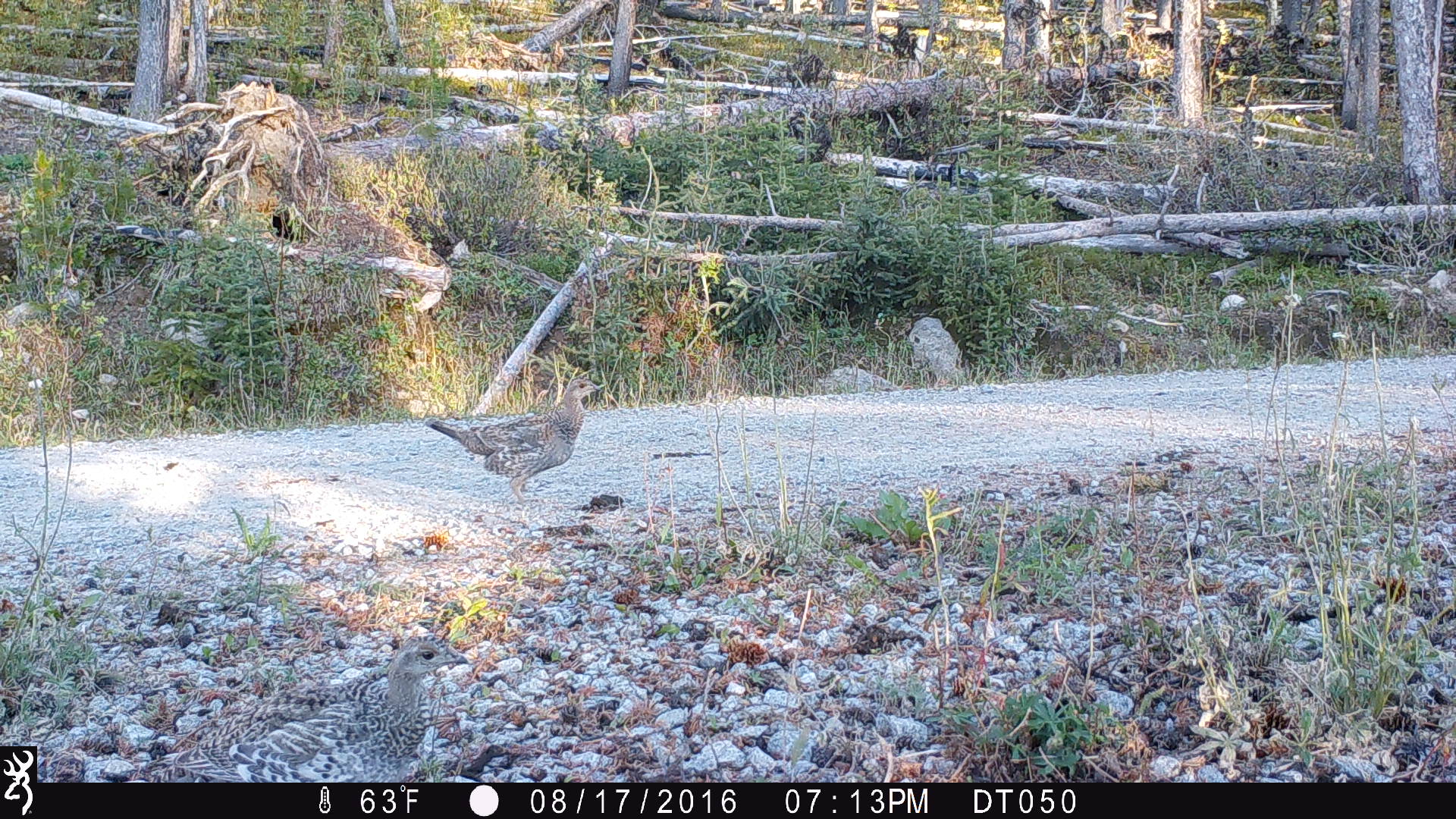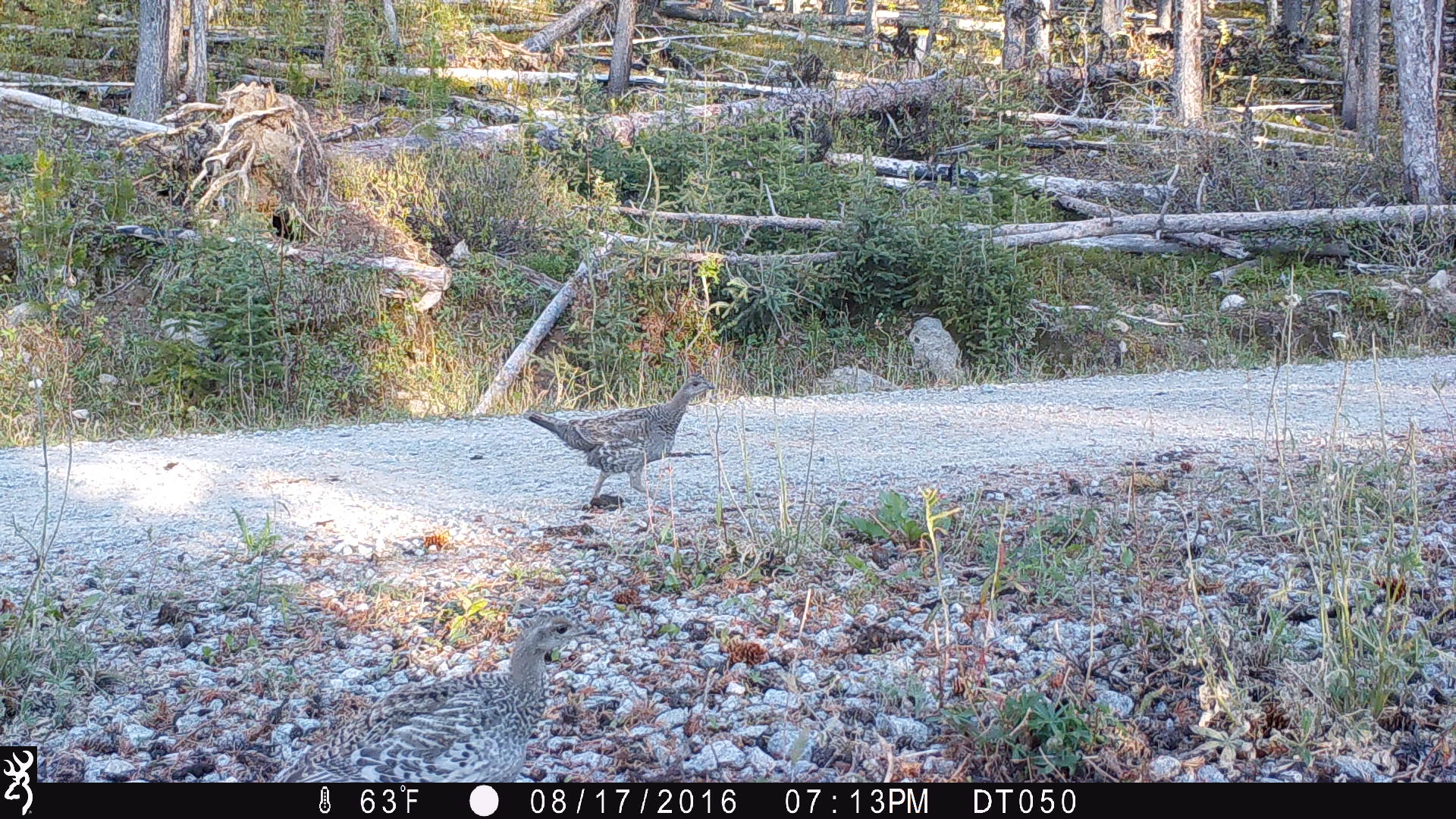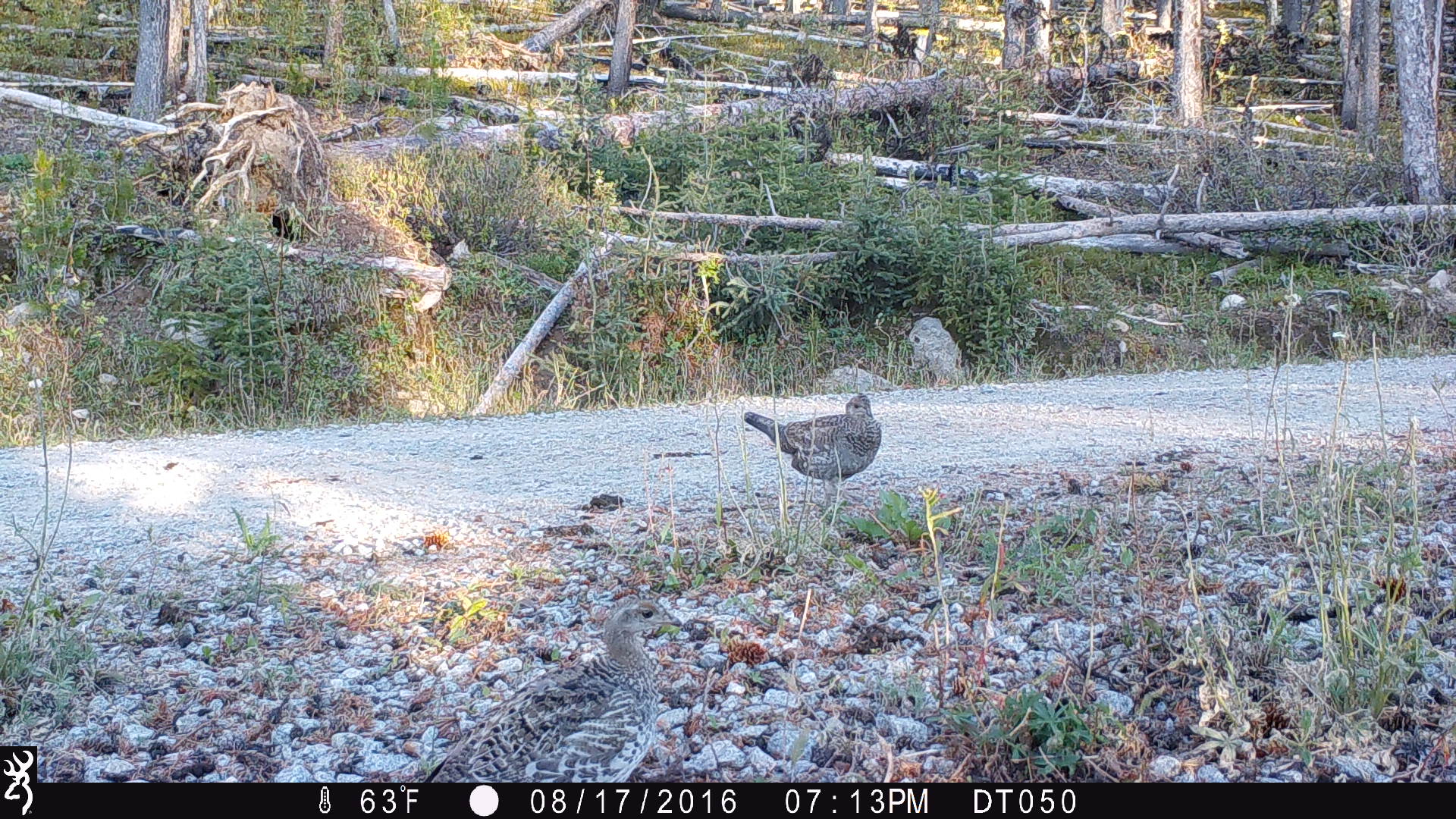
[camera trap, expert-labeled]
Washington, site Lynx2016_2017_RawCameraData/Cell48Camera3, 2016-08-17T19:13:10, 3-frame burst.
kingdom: Animalia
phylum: Chordata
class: Aves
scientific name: Aves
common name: birds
Aves (birds). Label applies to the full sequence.